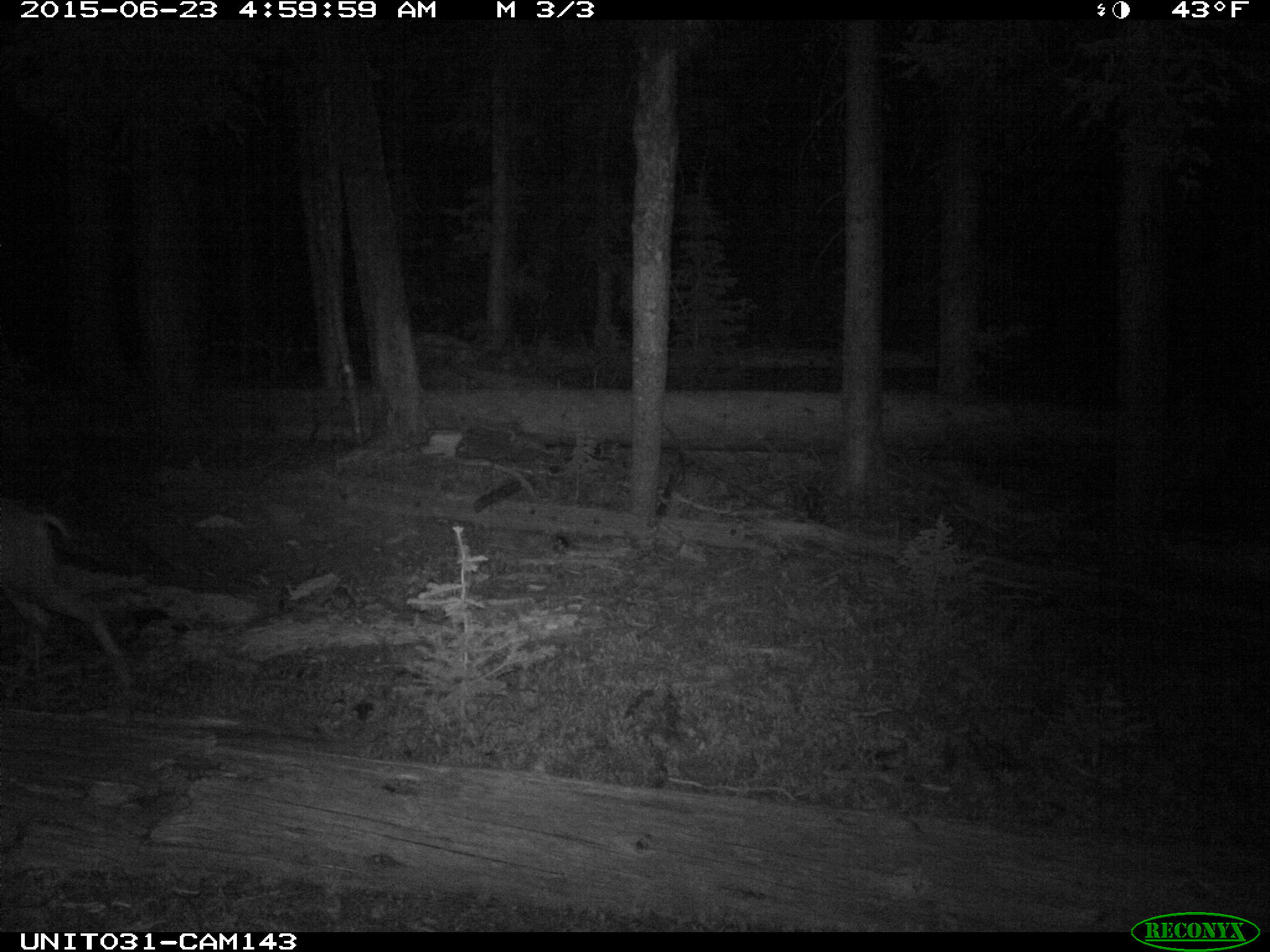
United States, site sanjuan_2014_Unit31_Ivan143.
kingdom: Animalia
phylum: Chordata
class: Mammalia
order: Artiodactyla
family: Cervidae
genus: Odocoileus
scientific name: Odocoileus hemionus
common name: mule deer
Odocoileus hemionus (mule deer).